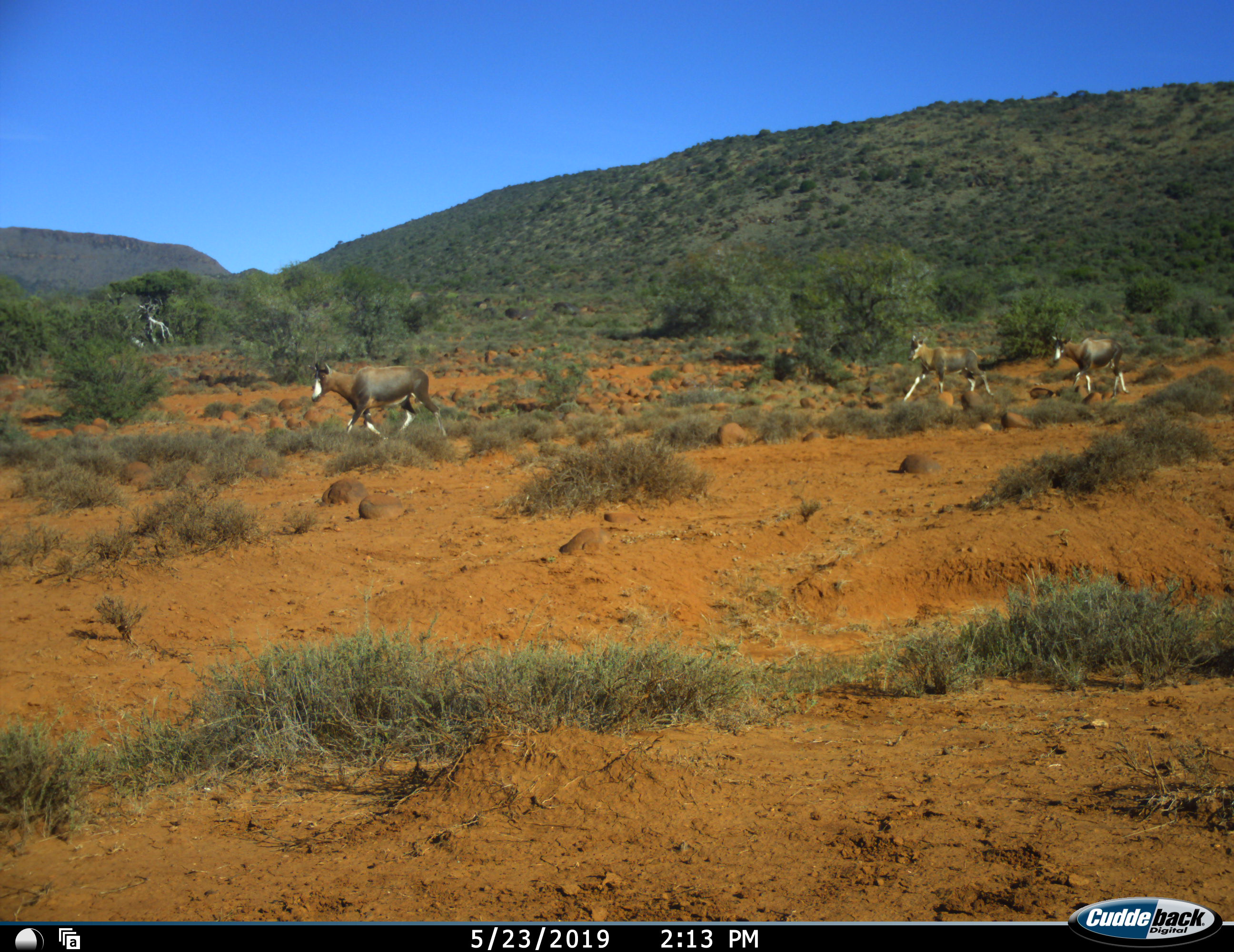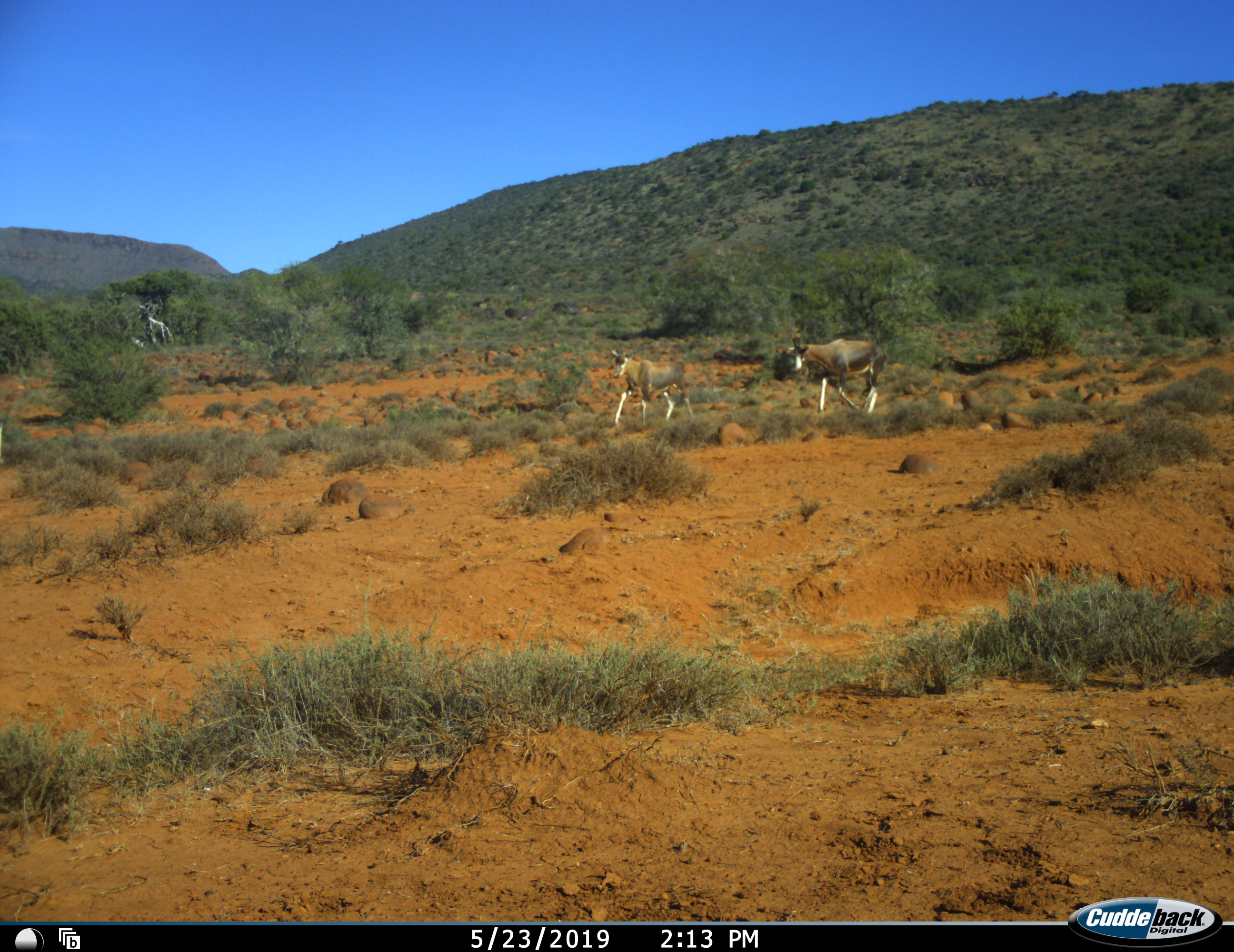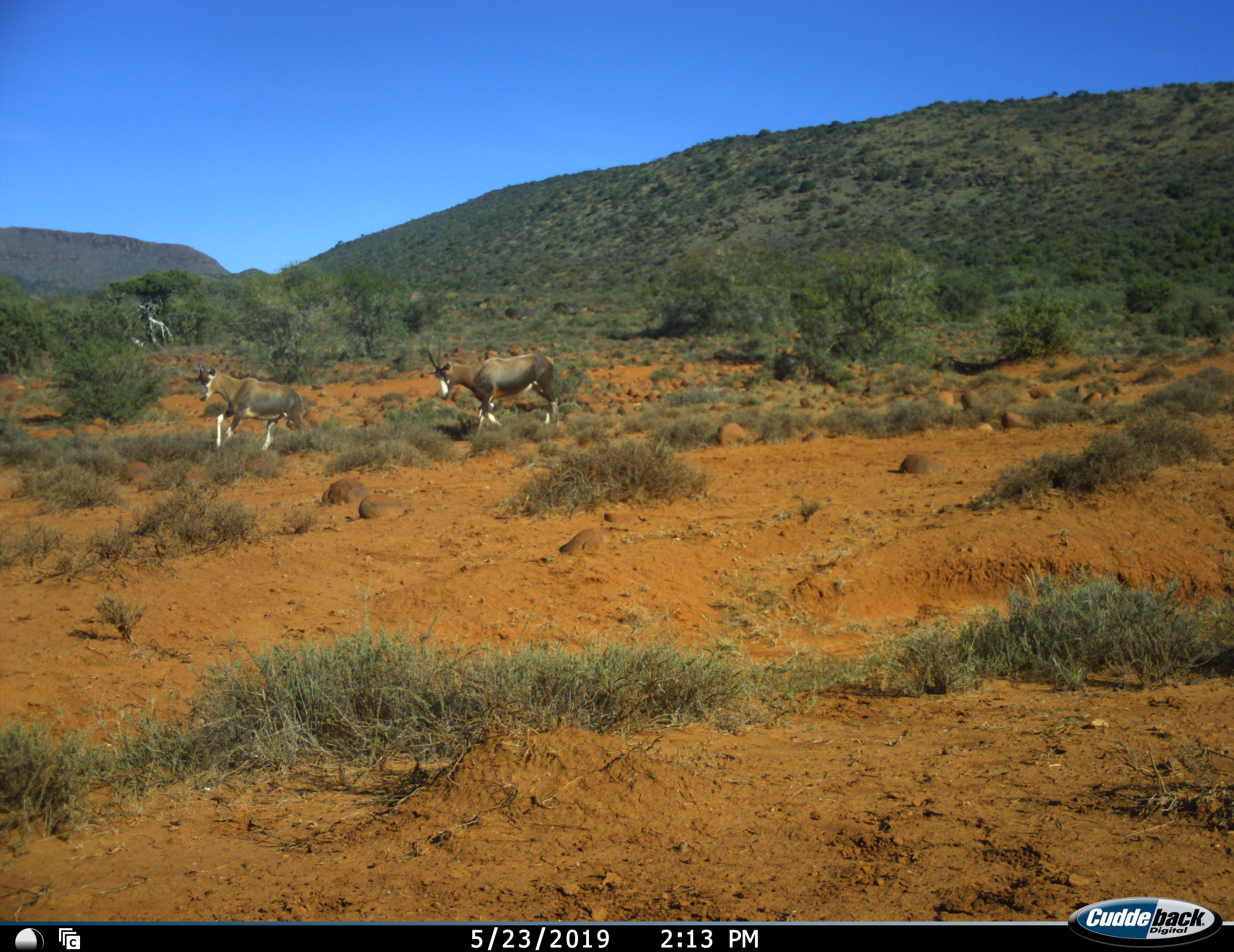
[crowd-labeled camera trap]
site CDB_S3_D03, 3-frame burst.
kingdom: Animalia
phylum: Chordata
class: Mammalia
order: Artiodactyla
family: Bovidae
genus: Damaliscus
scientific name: Damaliscus pygargus phillipsi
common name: blesbok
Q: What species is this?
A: Blesbok (Damaliscus pygargus phillipsi).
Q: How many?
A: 3.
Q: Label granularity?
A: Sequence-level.